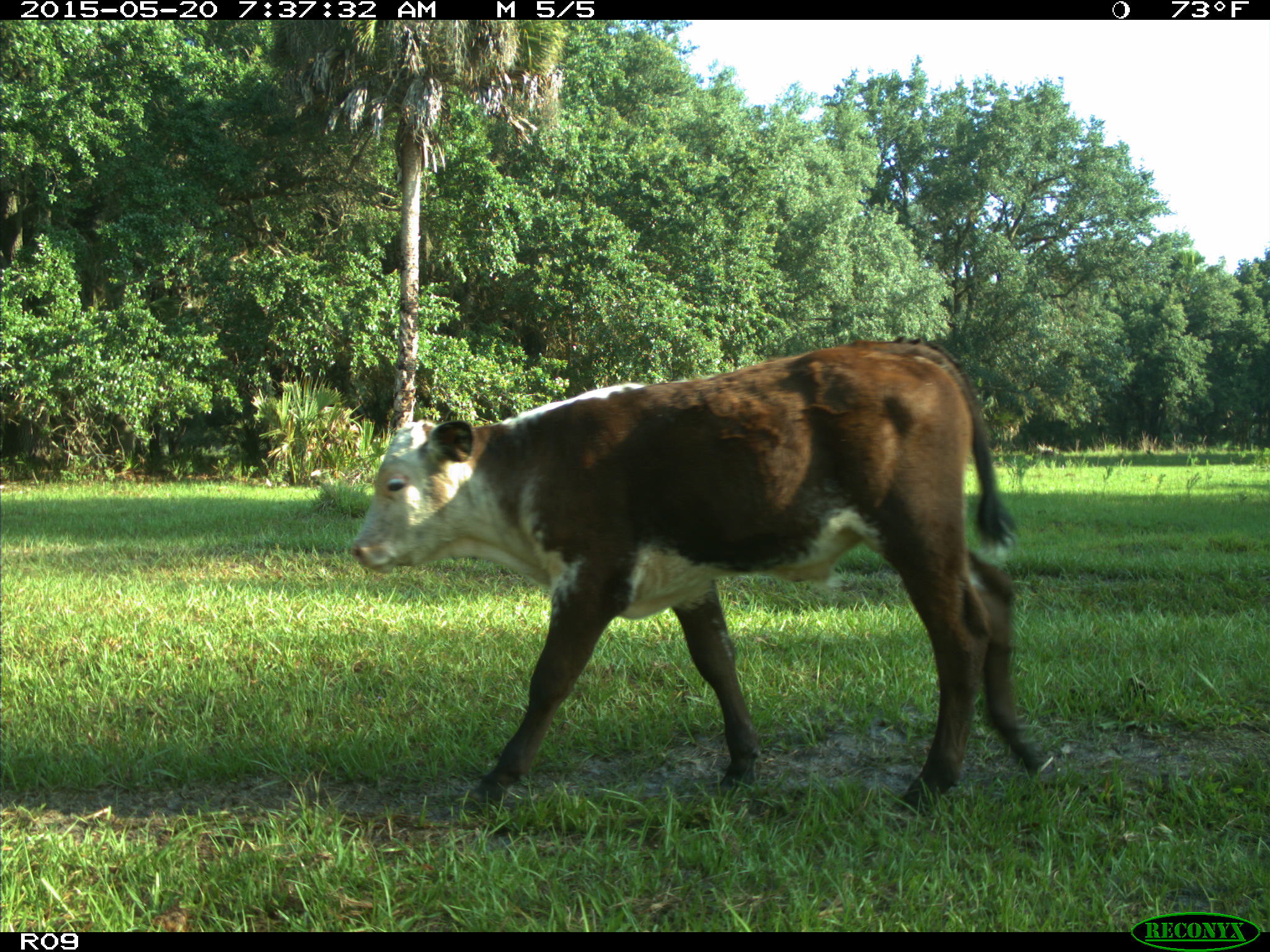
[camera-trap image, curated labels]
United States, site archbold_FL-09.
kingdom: Animalia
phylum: Chordata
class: Mammalia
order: Artiodactyla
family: Bovidae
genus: Bos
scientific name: Bos taurus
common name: domestic cow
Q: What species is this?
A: Bos taurus (domestic cow).